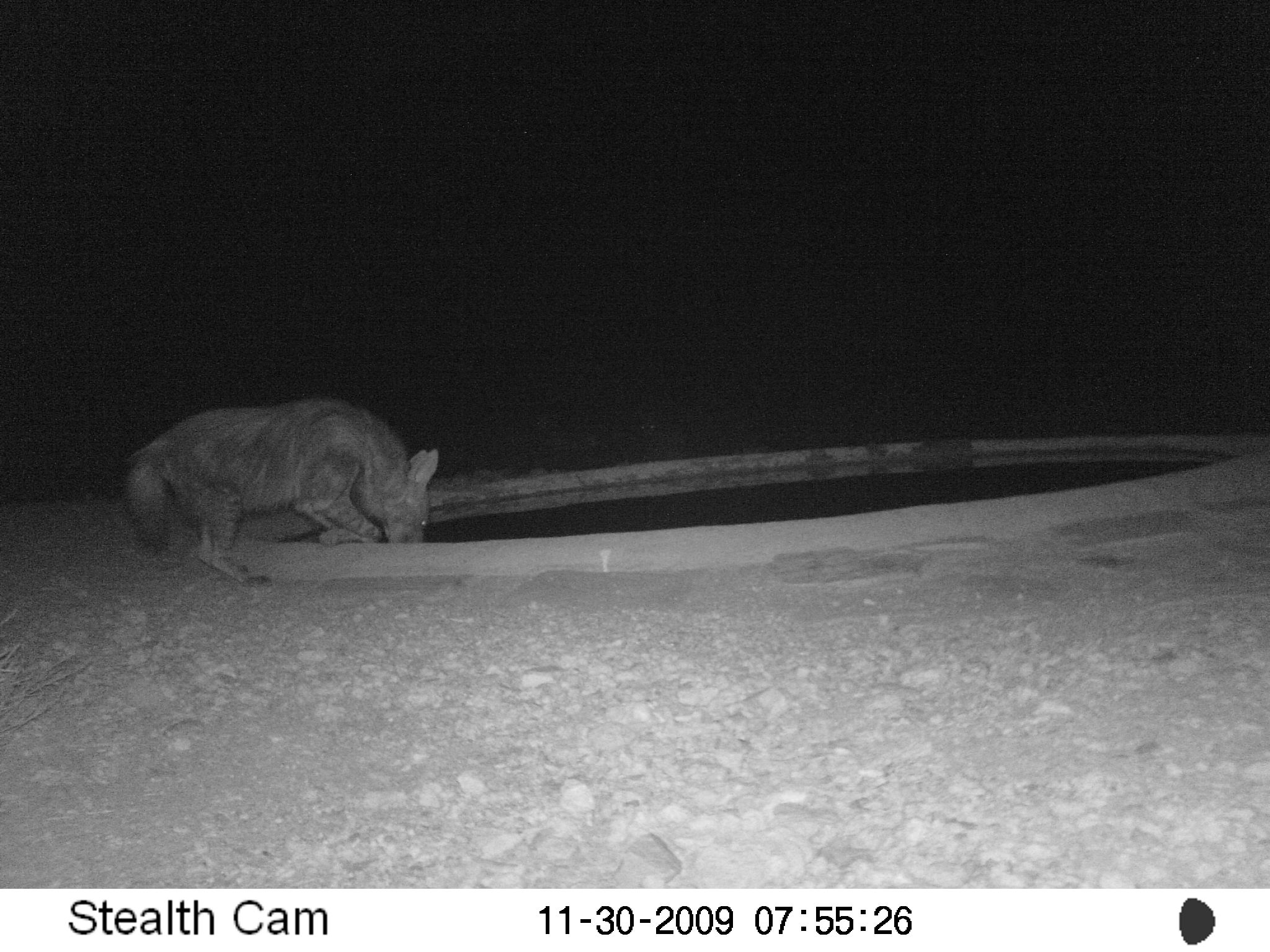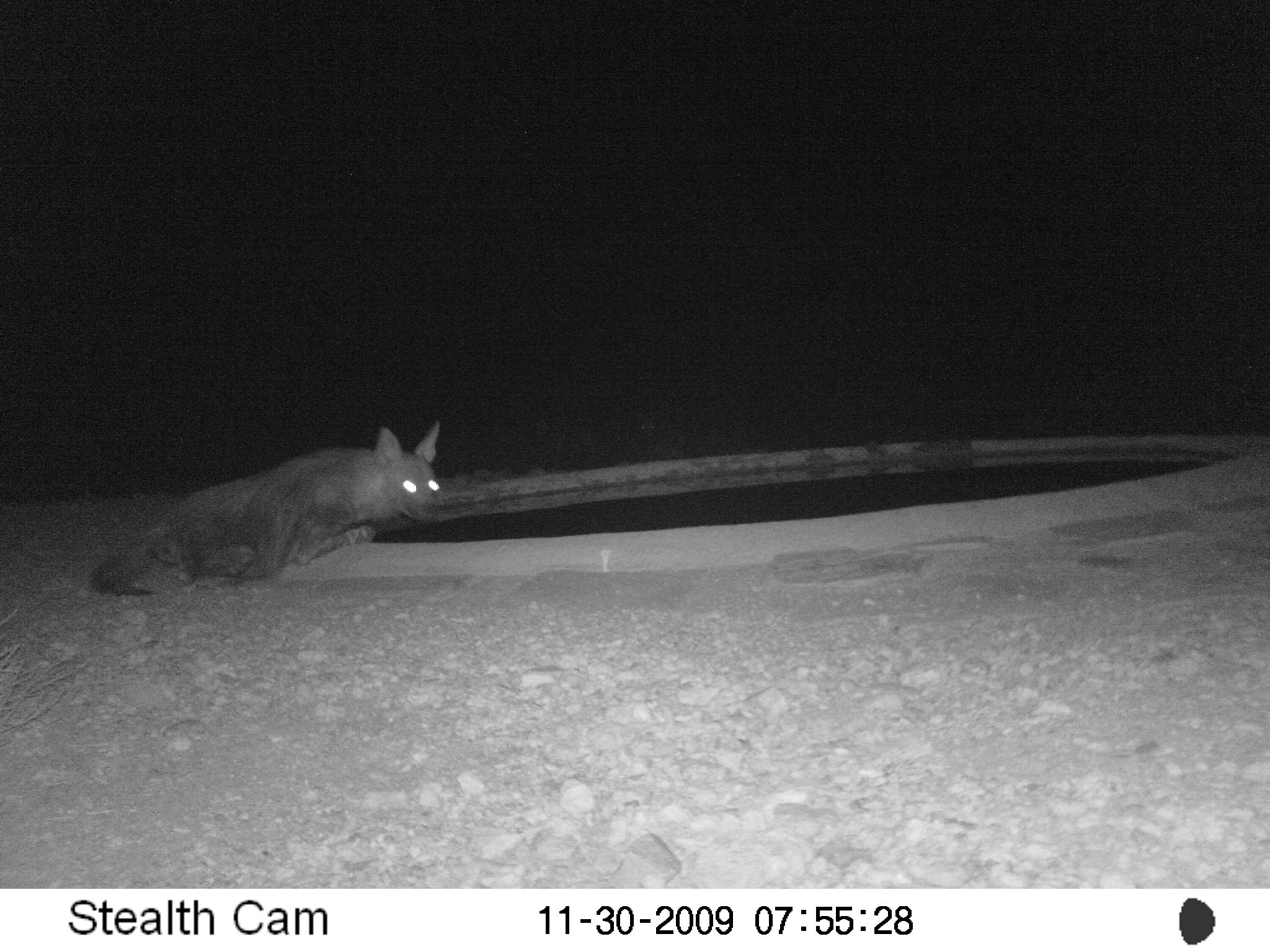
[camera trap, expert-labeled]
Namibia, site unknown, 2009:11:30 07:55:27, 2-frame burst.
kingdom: Animalia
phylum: Chordata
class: Mammalia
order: Carnivora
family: Hyaenidae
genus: Parahyaena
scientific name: Parahyaena brunnea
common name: brown hyena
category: hyaena brunnea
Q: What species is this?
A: Hyaena brunnea (brown hyena) (Parahyaena brunnea).